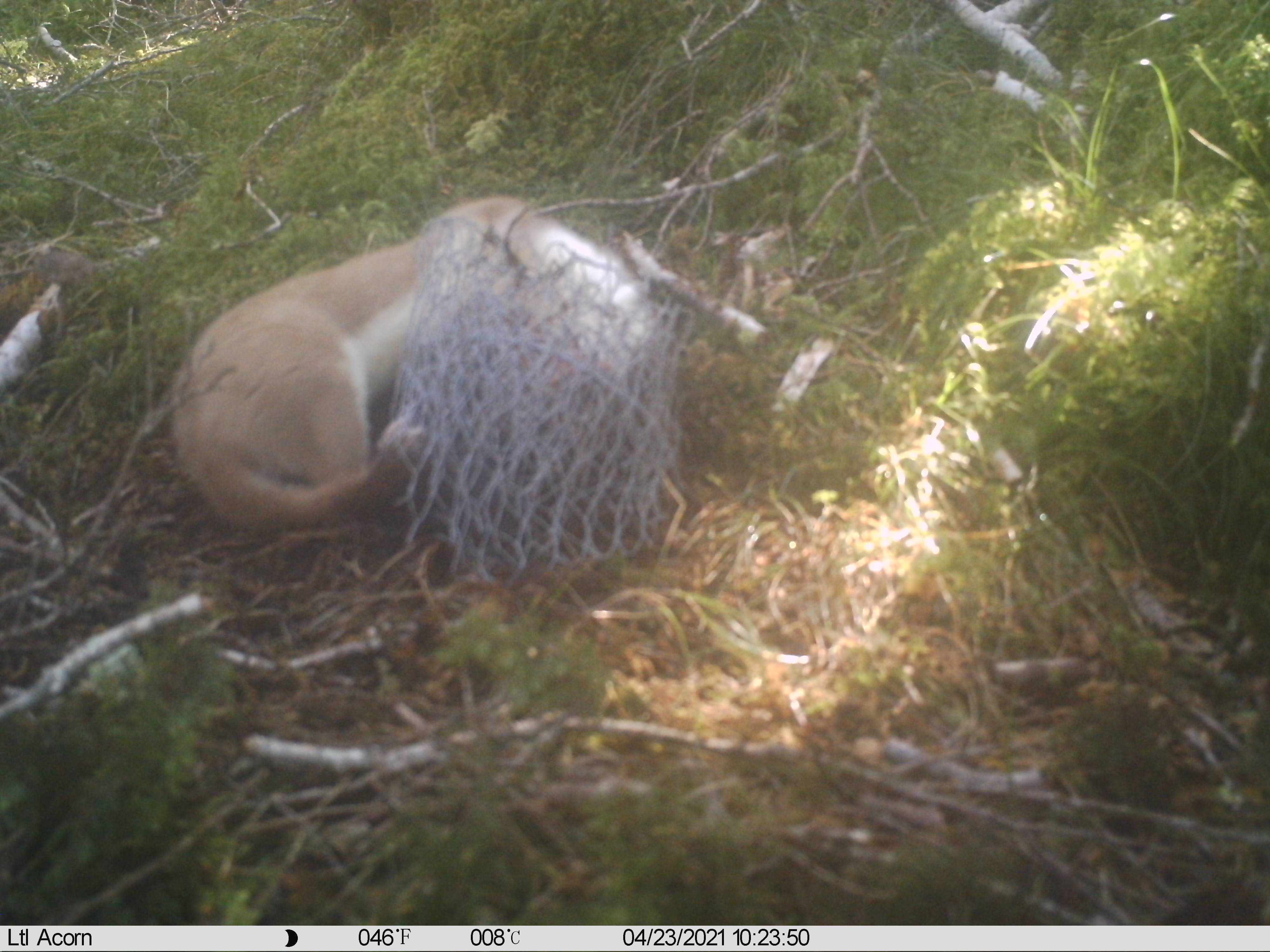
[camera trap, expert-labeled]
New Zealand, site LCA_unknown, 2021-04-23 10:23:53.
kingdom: Animalia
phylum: Chordata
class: Mammalia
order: Carnivora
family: Mustelidae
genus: Mustela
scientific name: Mustela erminea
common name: stoat